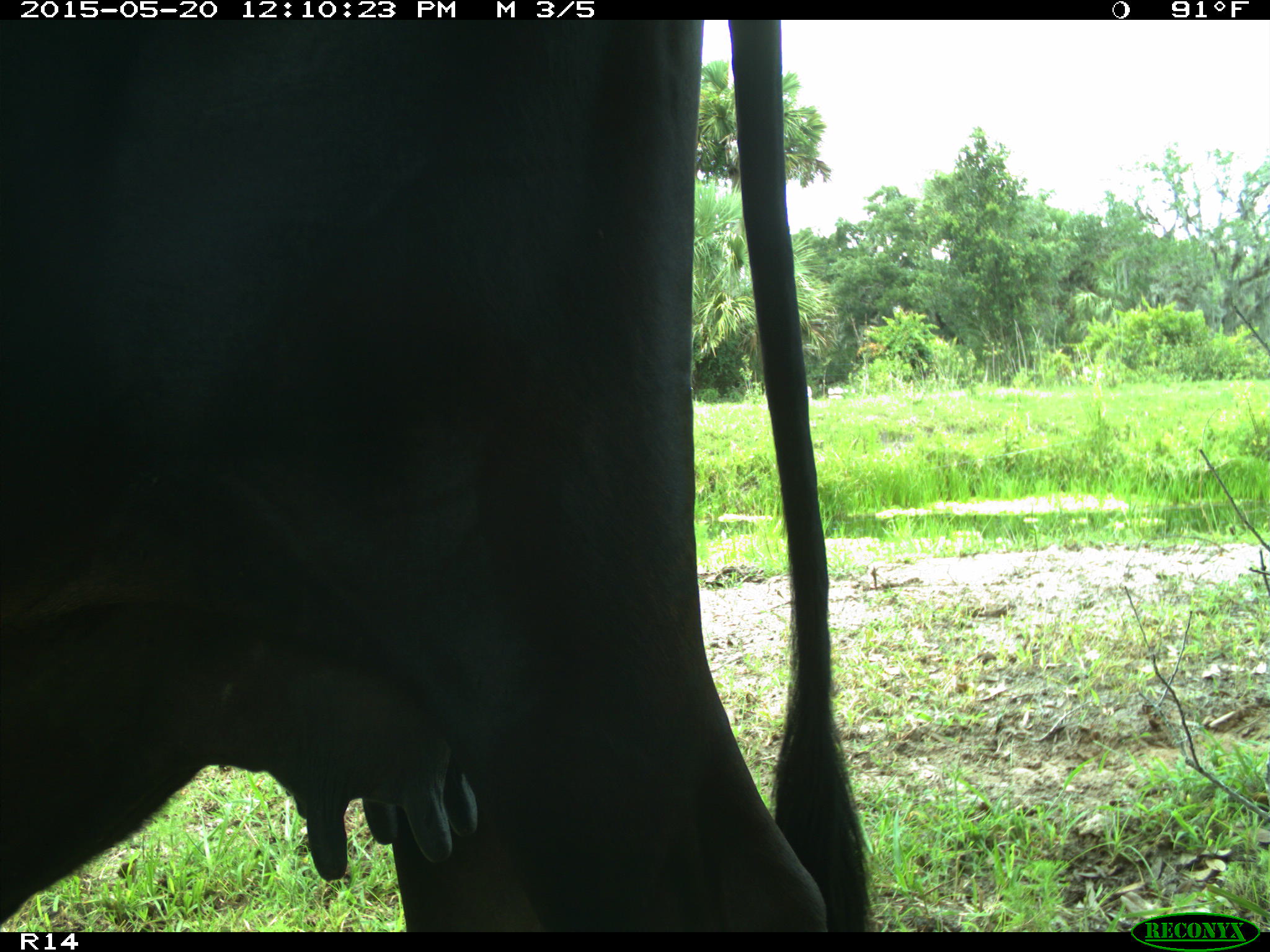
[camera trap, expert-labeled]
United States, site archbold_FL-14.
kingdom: Animalia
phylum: Chordata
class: Mammalia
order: Artiodactyla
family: Bovidae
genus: Bos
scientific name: Bos taurus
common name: domestic cow